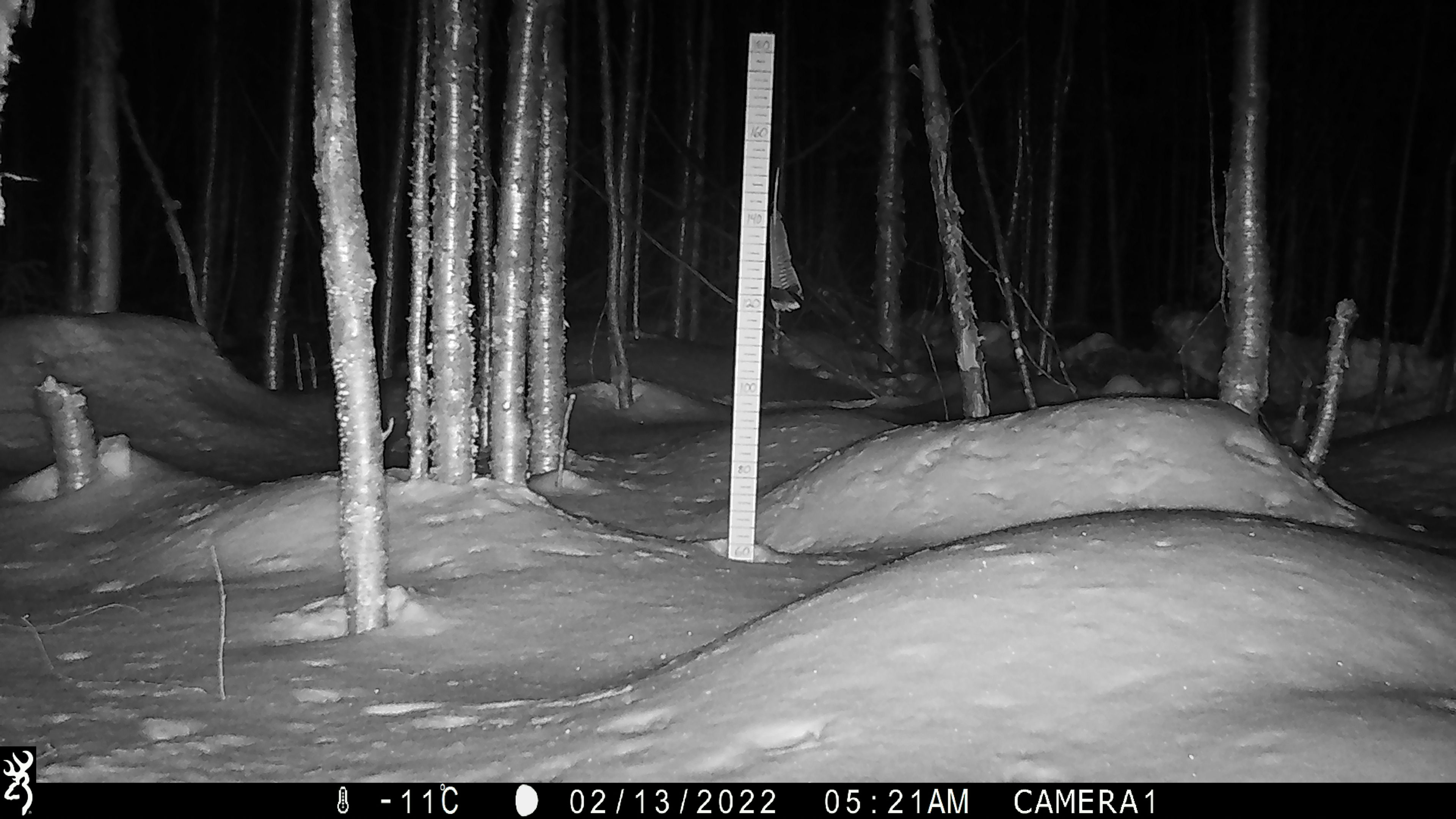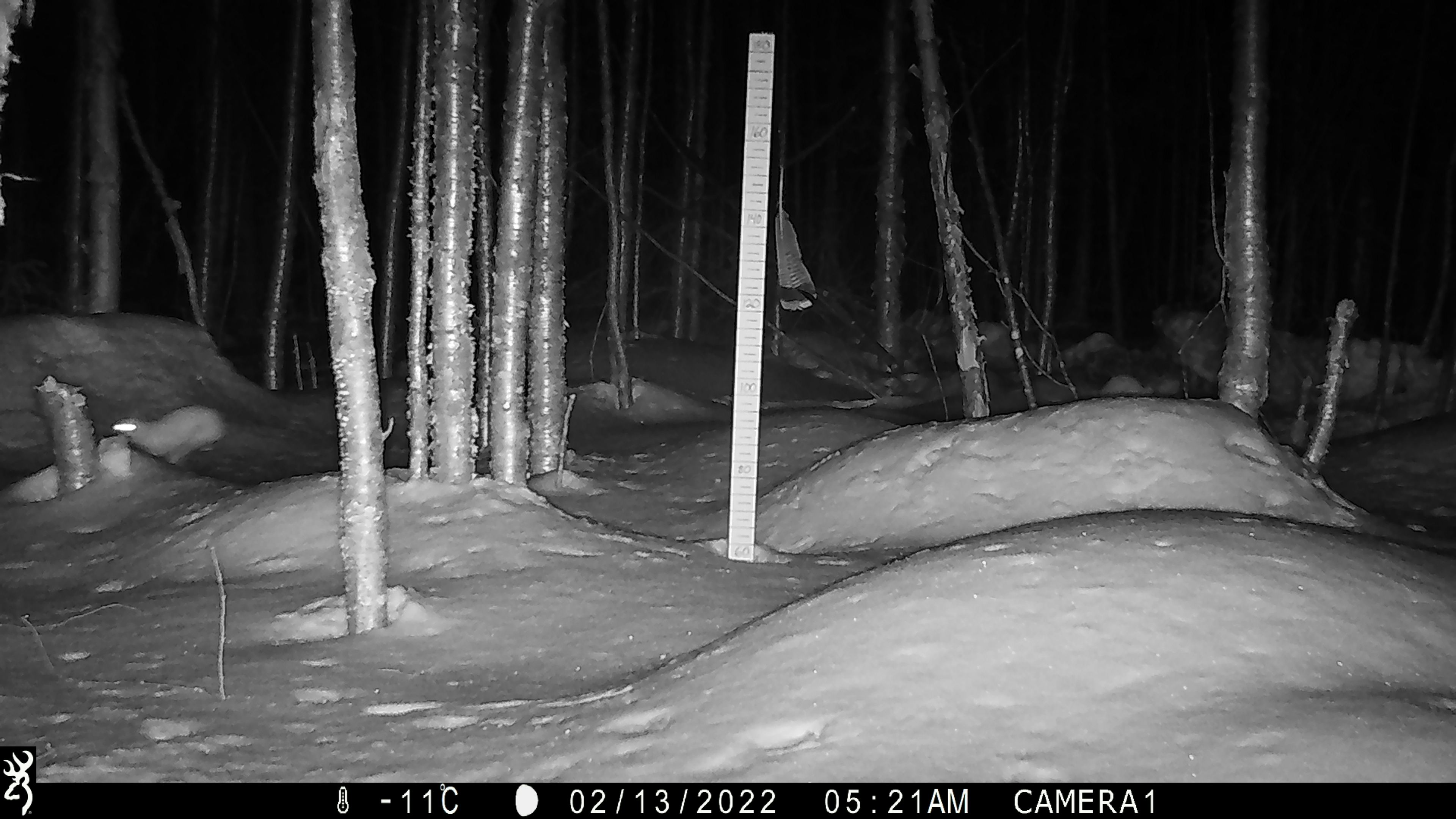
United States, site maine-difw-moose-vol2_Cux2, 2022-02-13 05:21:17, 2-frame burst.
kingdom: Animalia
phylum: Chordata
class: Mammalia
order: Lagomorpha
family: Leporidae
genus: Lepus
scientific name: Lepus americanus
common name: snowshoe hare